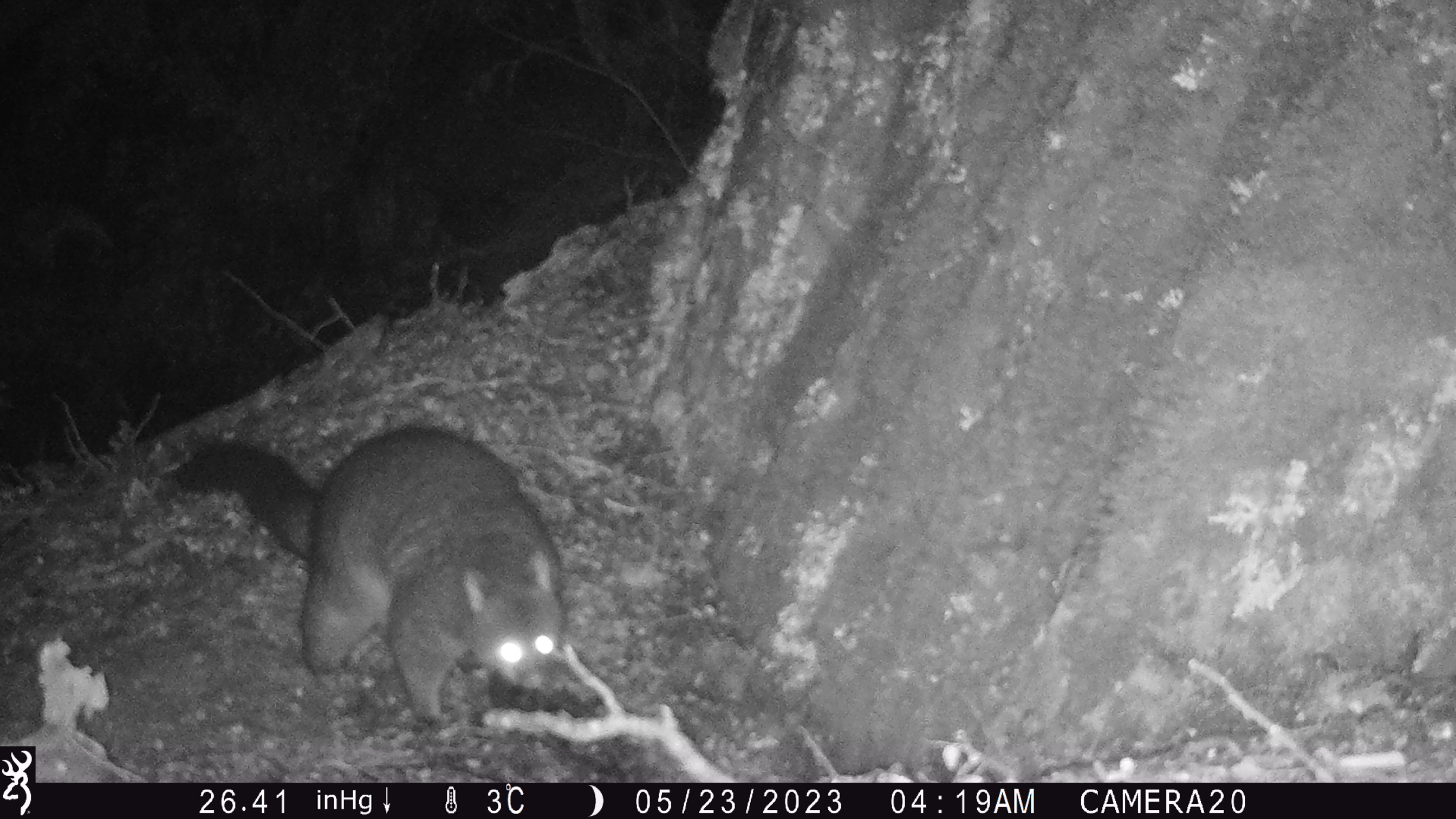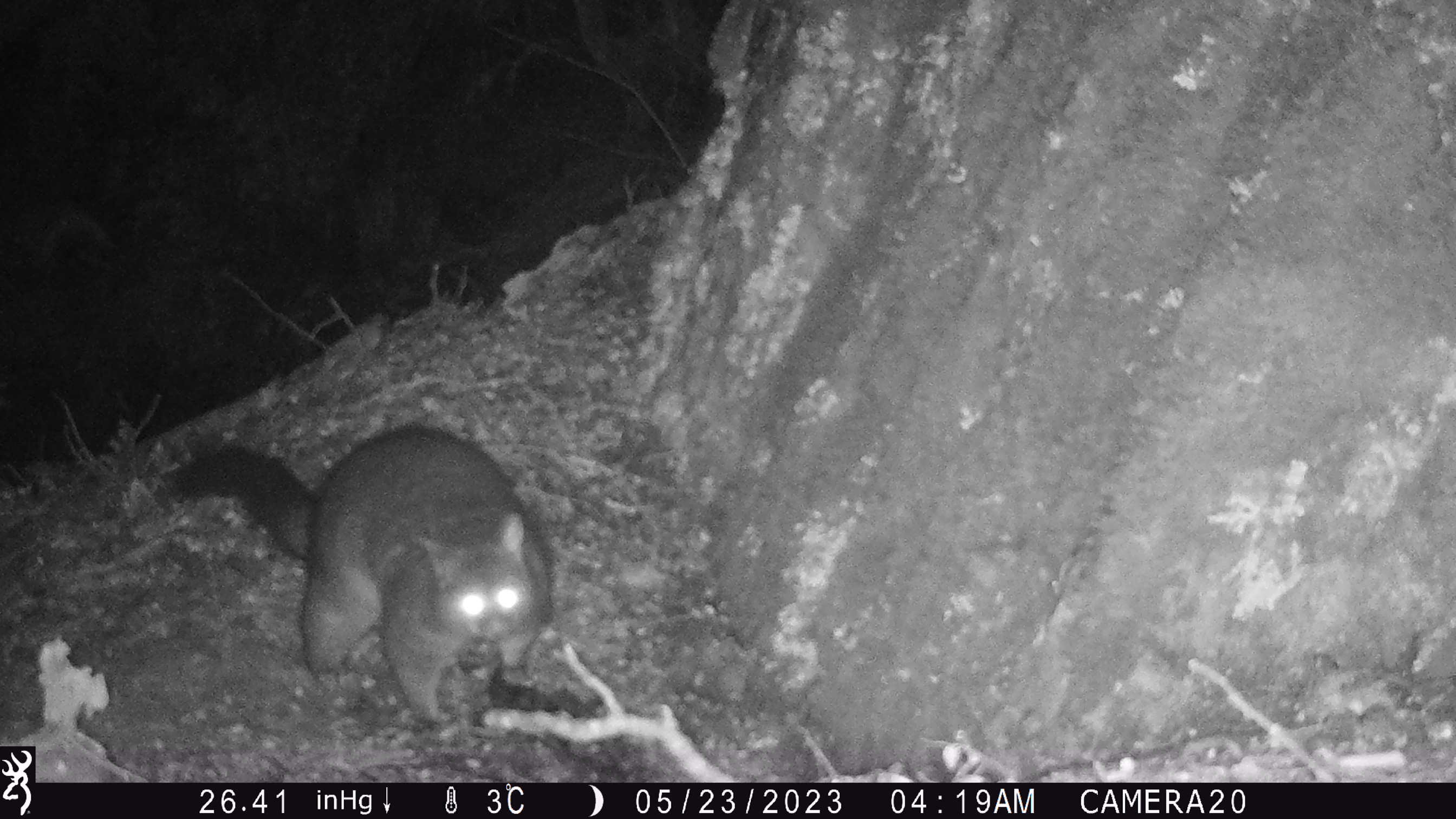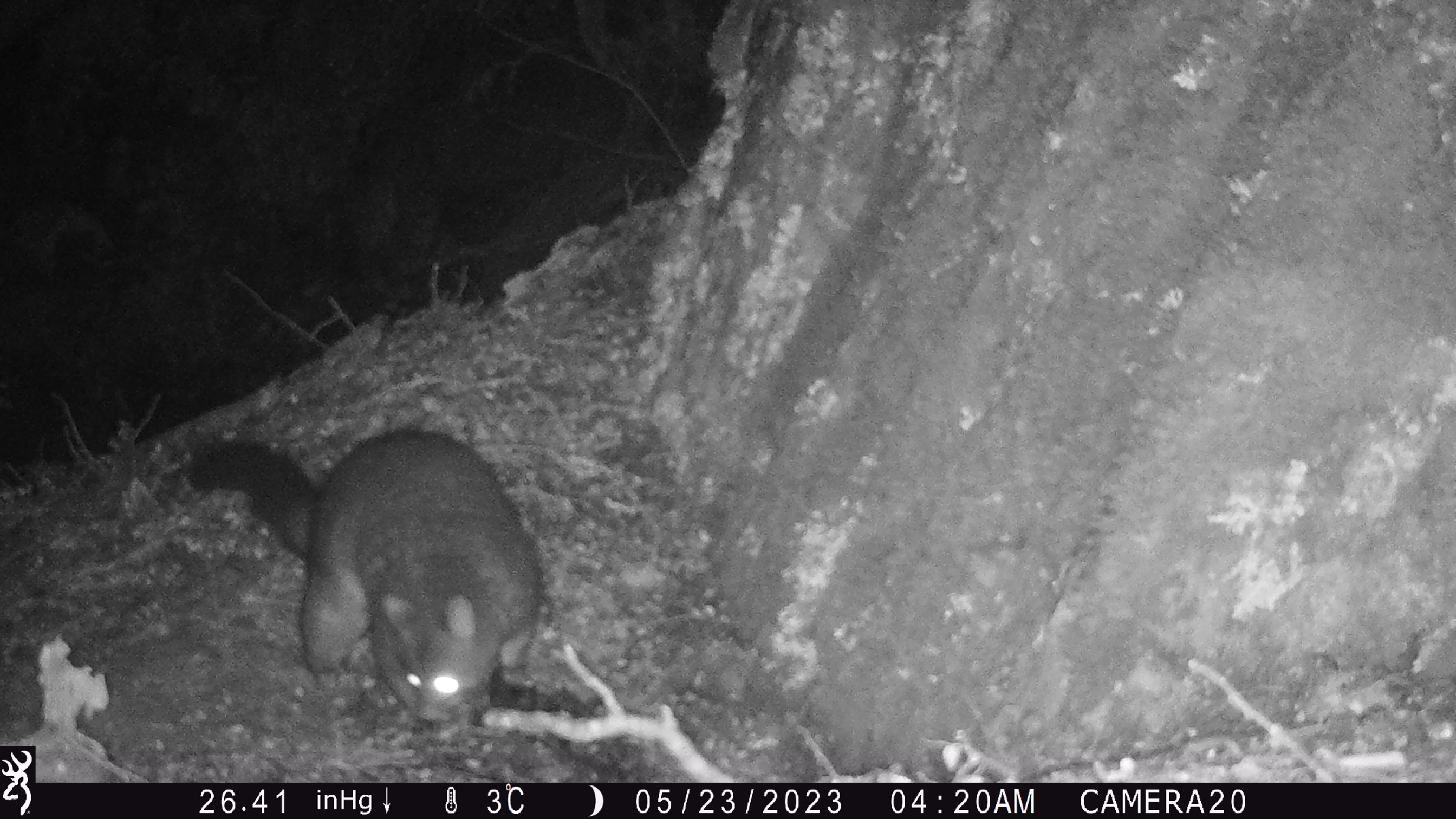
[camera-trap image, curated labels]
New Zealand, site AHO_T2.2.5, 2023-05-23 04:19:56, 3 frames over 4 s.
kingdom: Animalia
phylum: Chordata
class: Mammalia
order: Carnivora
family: Mustelidae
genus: Mustela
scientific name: Mustela erminea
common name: stoat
Stoat (Mustela erminea).